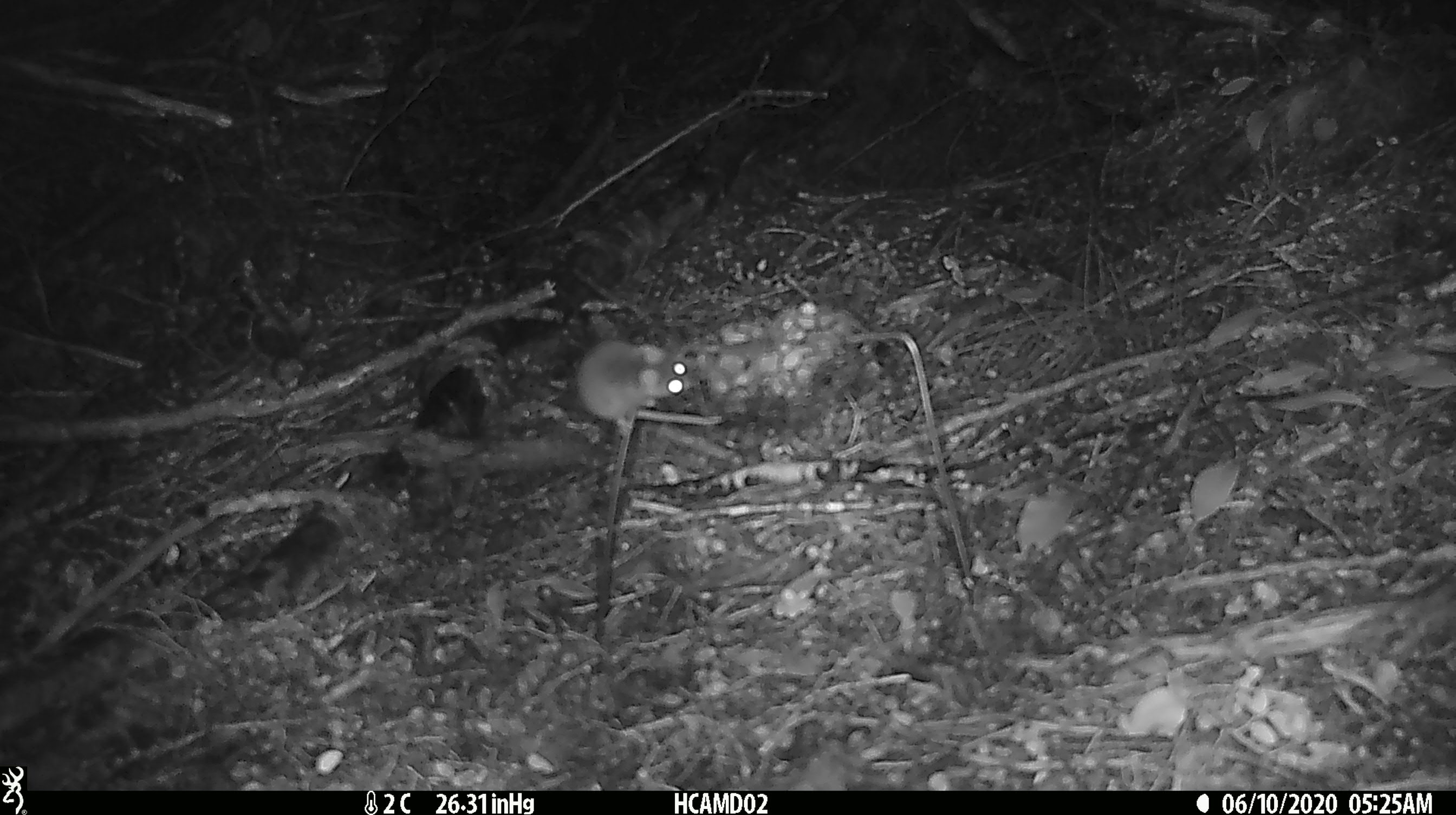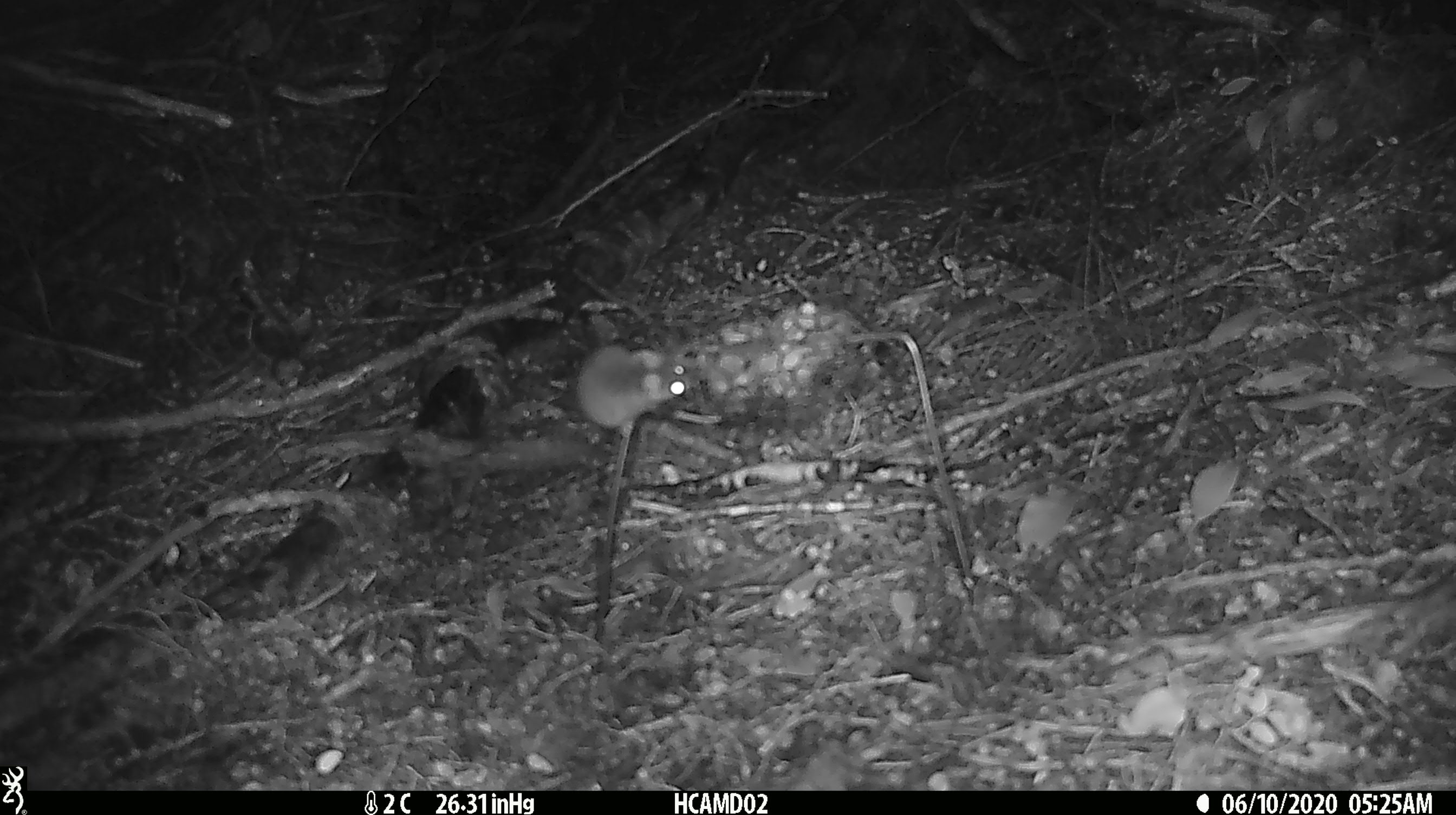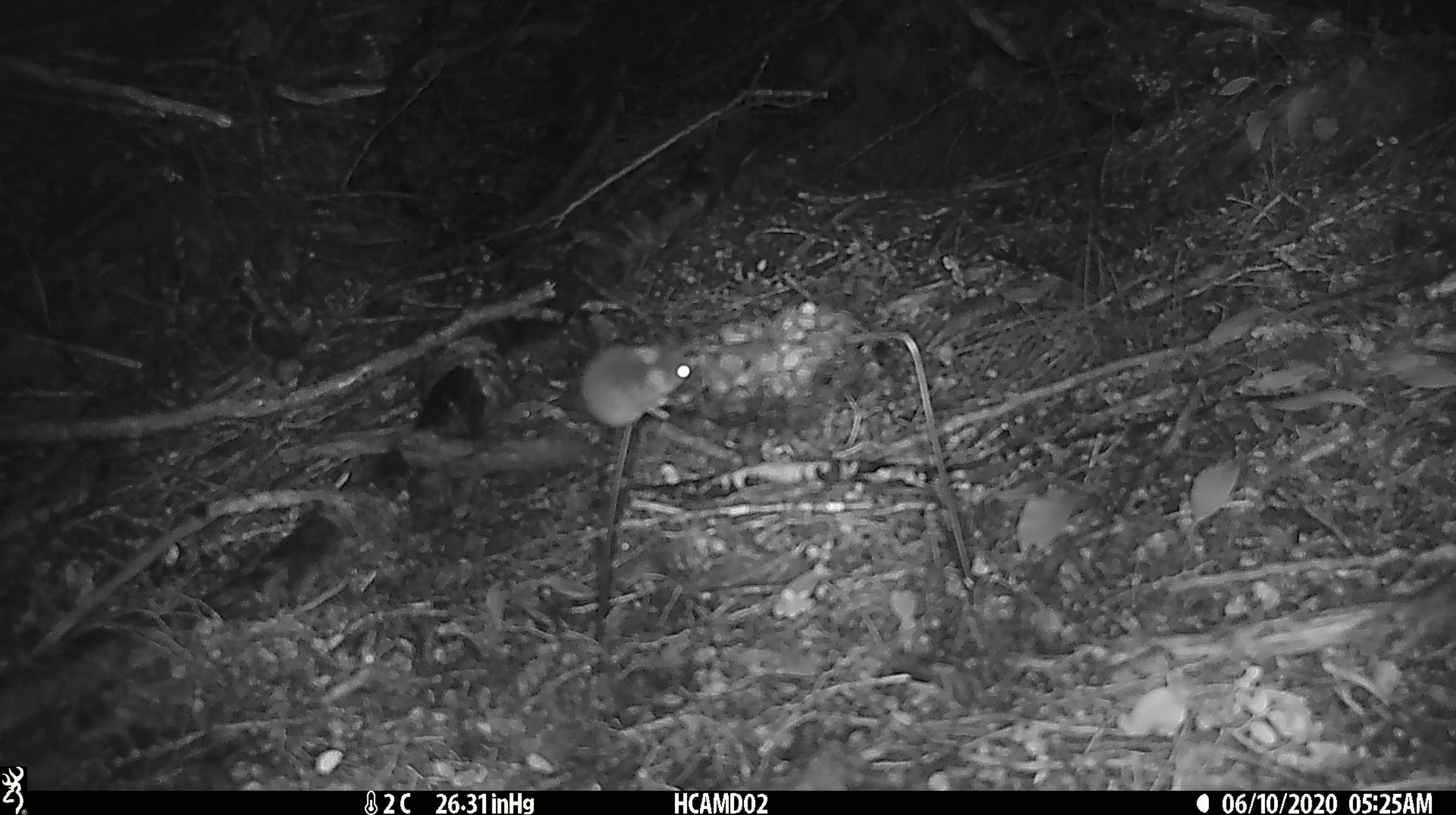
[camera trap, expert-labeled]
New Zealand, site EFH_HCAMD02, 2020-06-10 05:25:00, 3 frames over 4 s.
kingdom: Animalia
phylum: Chordata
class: Mammalia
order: Rodentia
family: Muridae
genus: Mus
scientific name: Mus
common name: mouse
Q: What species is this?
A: Mouse (Mus).